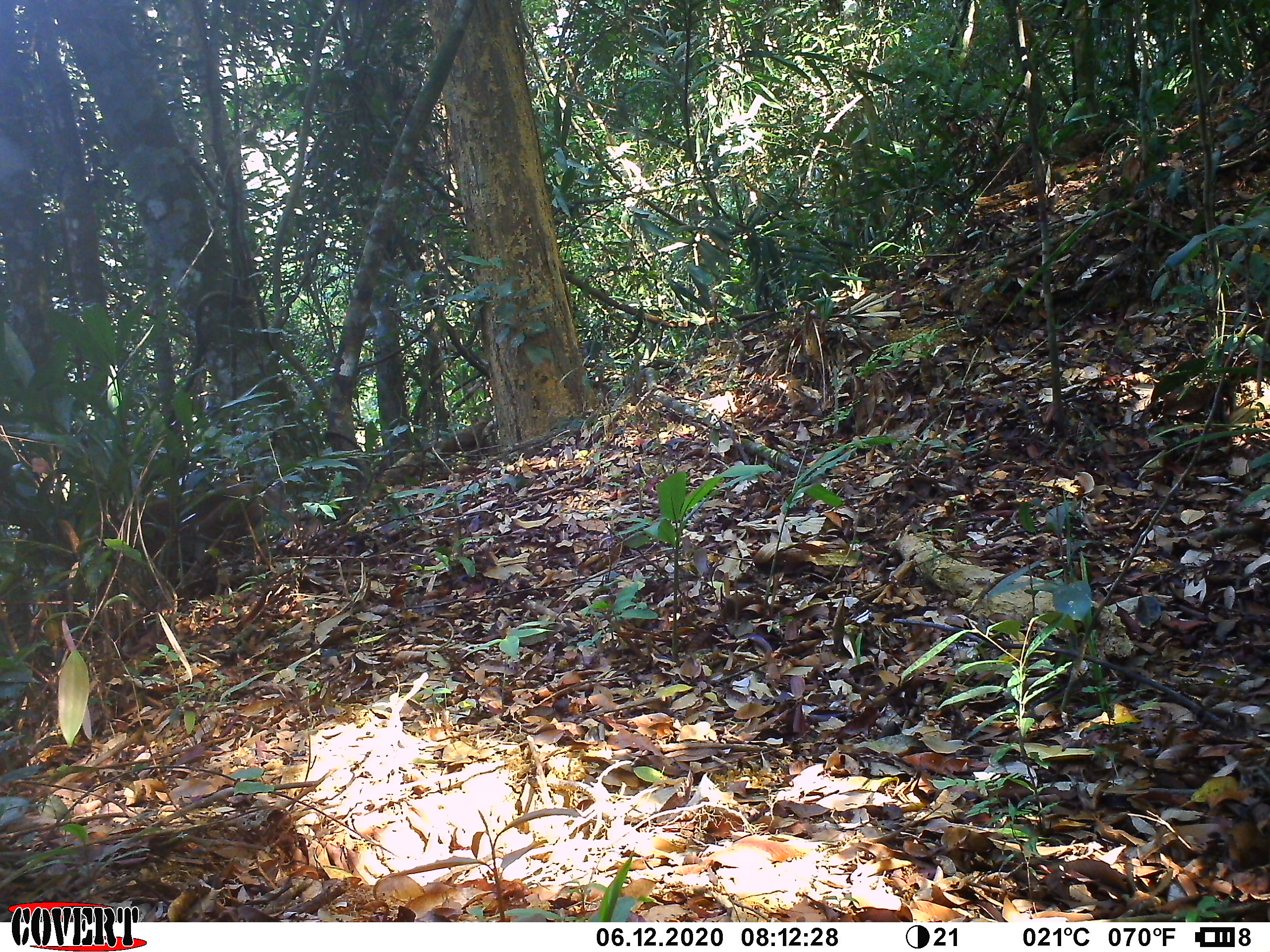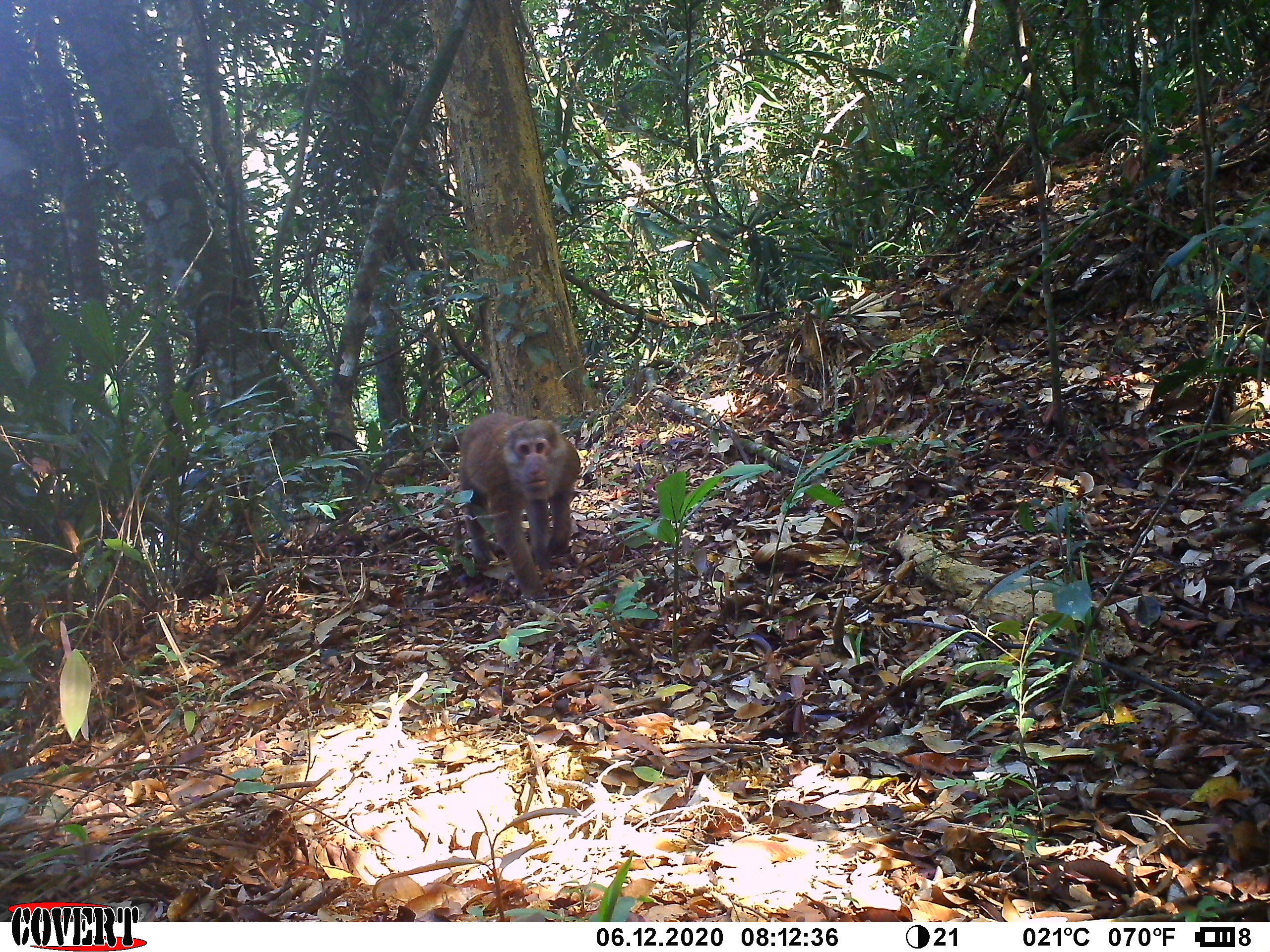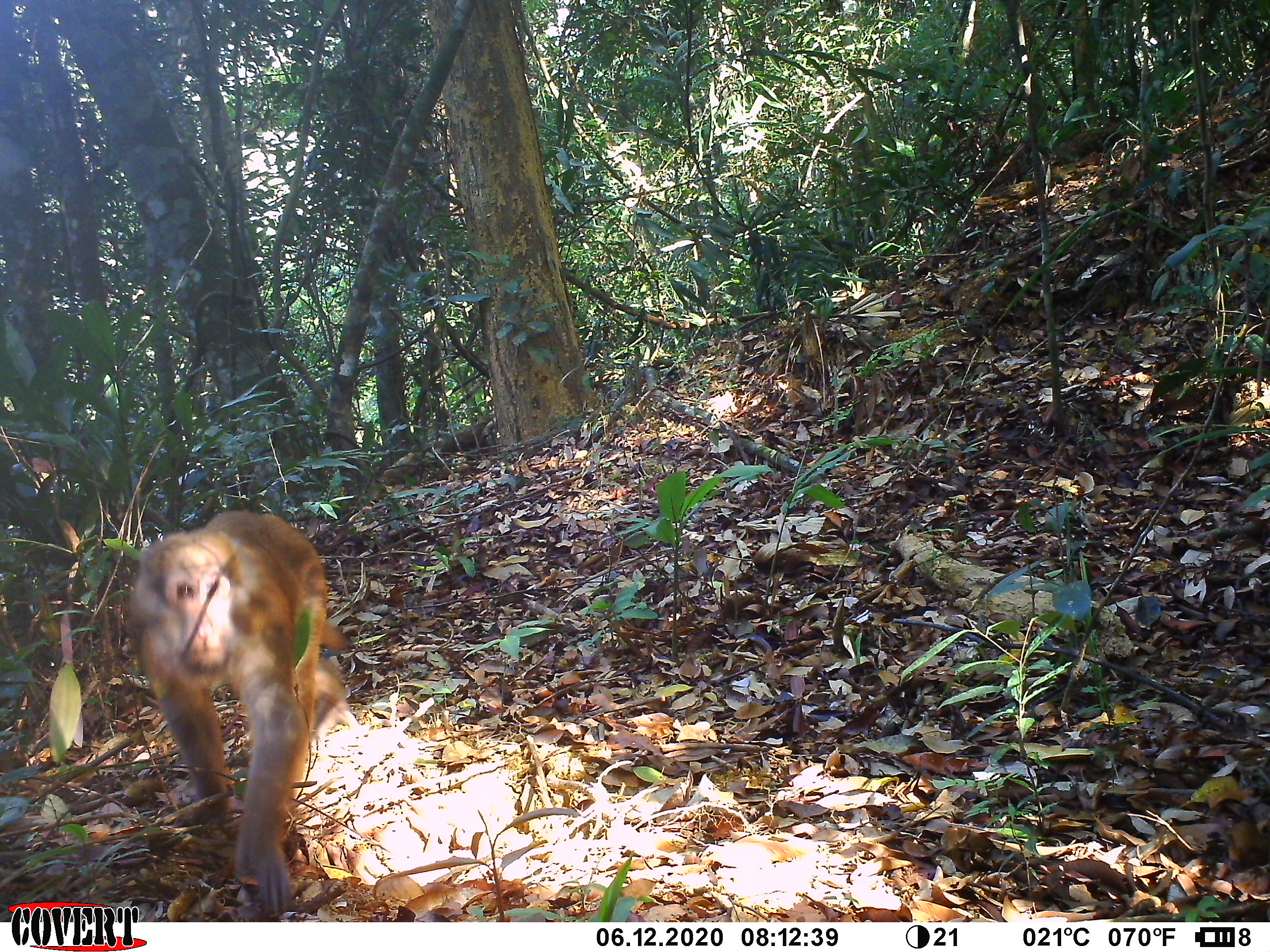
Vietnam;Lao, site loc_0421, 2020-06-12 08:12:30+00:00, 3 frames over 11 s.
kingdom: Animalia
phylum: Chordata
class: Mammalia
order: Primates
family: Cercopithecidae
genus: Macaca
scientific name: Macaca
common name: macaques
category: assam or rhesus macaque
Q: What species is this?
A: Assam or rhesus macaque (macaques) (Macaca).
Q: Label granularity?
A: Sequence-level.